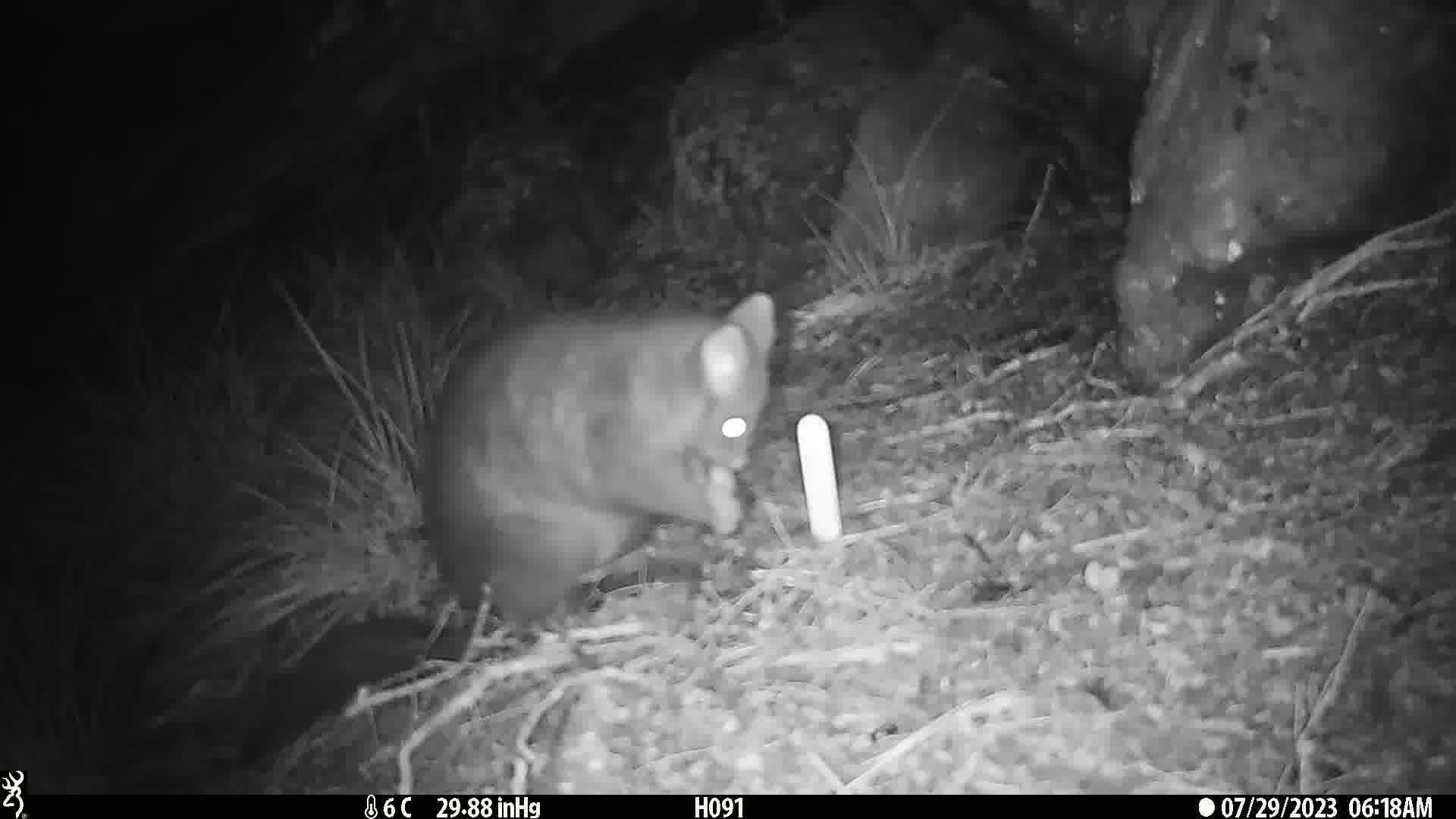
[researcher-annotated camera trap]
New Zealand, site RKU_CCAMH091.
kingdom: Animalia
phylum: Chordata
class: Mammalia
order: Diprotodontia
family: Phalangeridae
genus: Trichosurus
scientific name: Trichosurus vulpecula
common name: common brushtail possum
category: possum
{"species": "possum (common brushtail possum) (Trichosurus vulpecula)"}